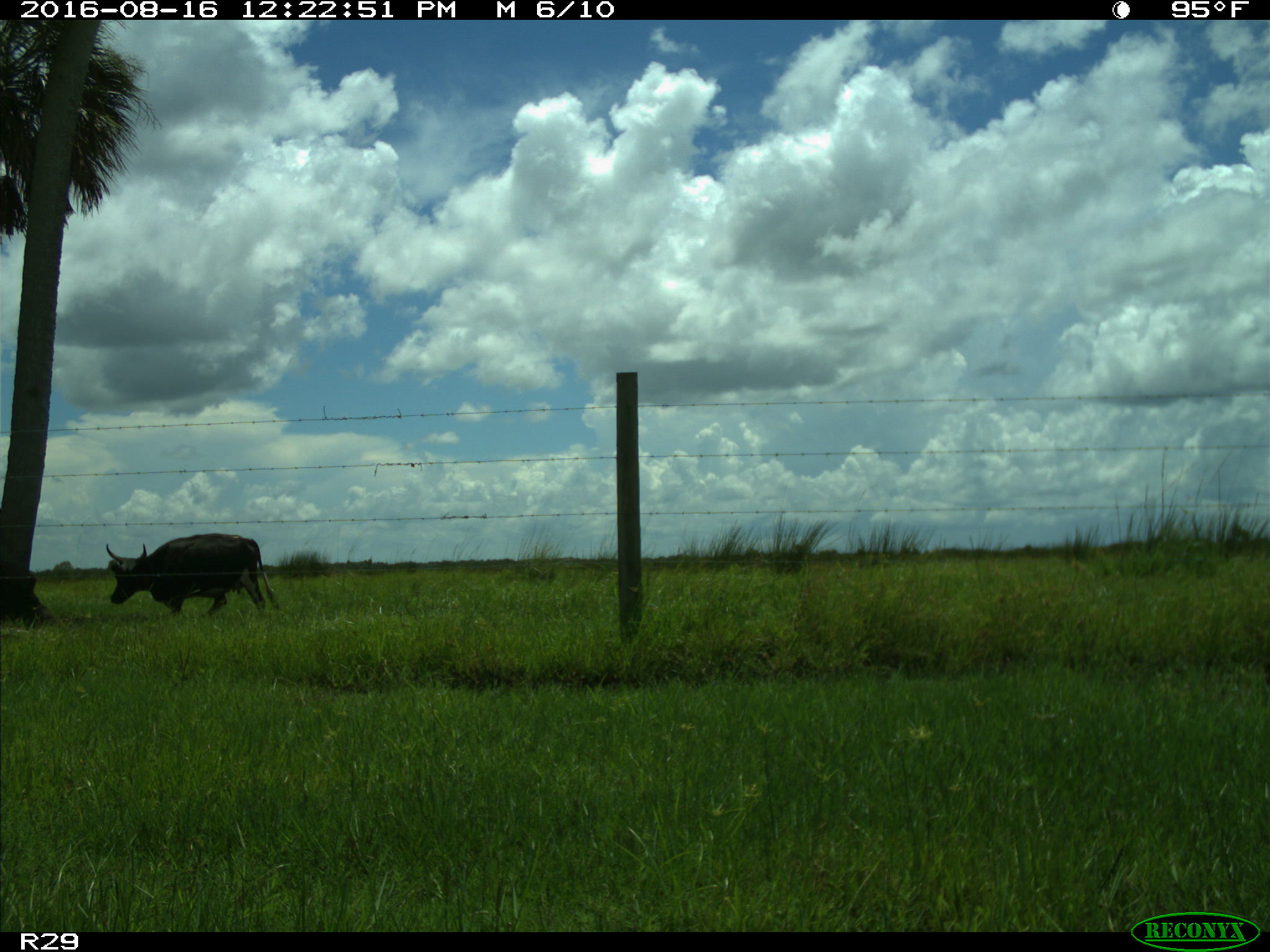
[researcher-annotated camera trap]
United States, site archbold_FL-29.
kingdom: Animalia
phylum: Chordata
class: Mammalia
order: Artiodactyla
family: Bovidae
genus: Bos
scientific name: Bos taurus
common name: domestic cow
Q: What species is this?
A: Bos taurus (domestic cow).